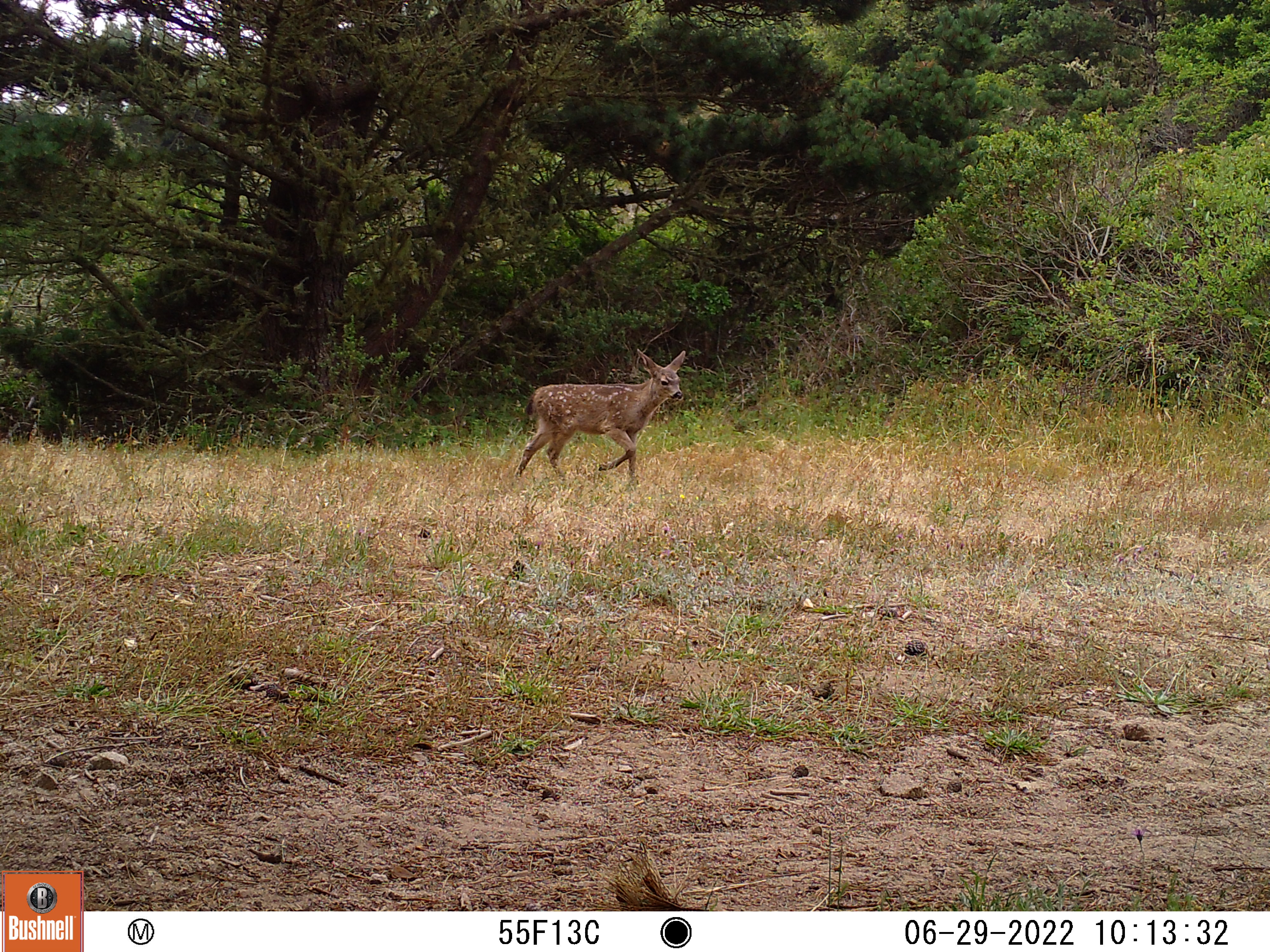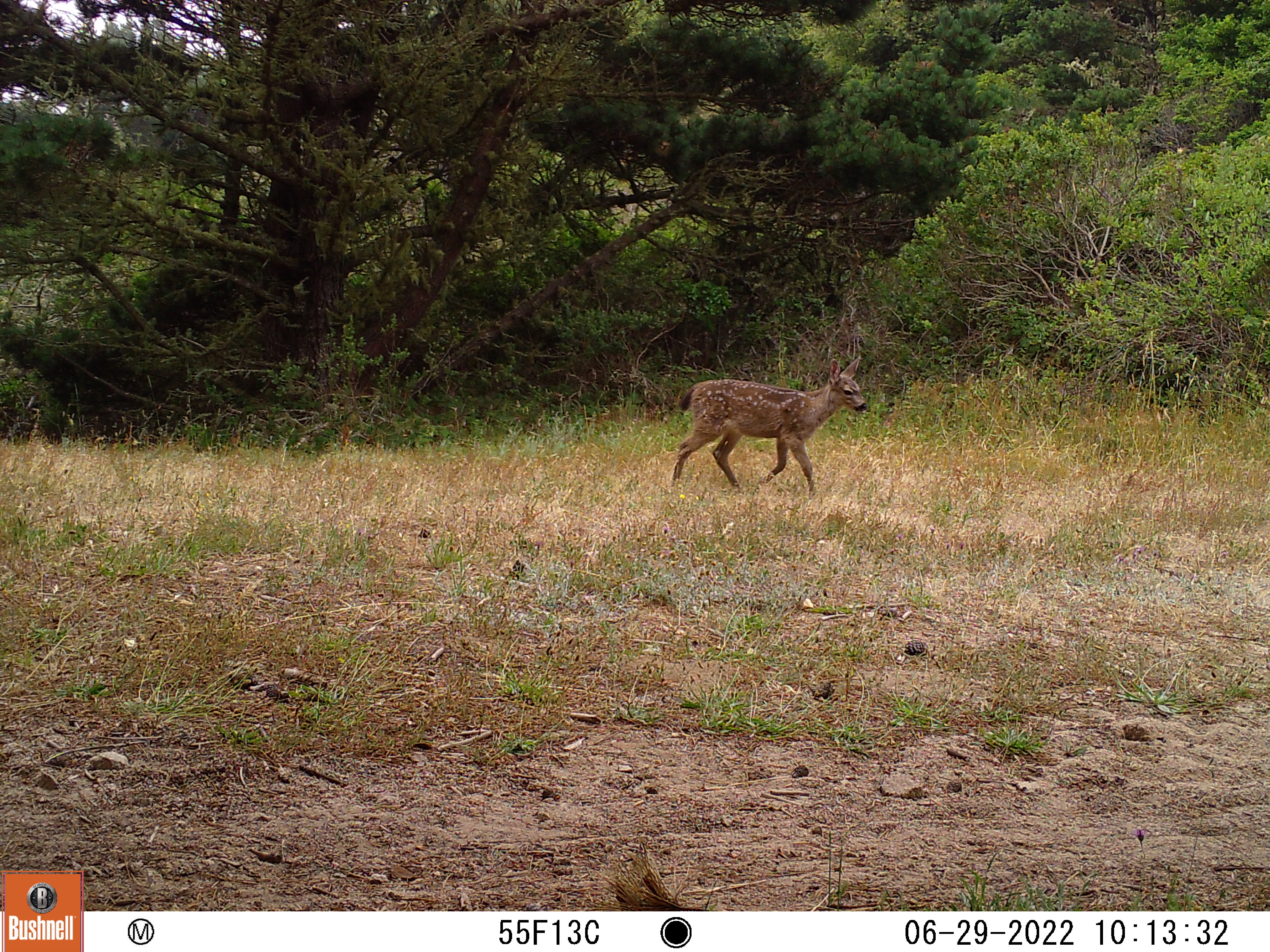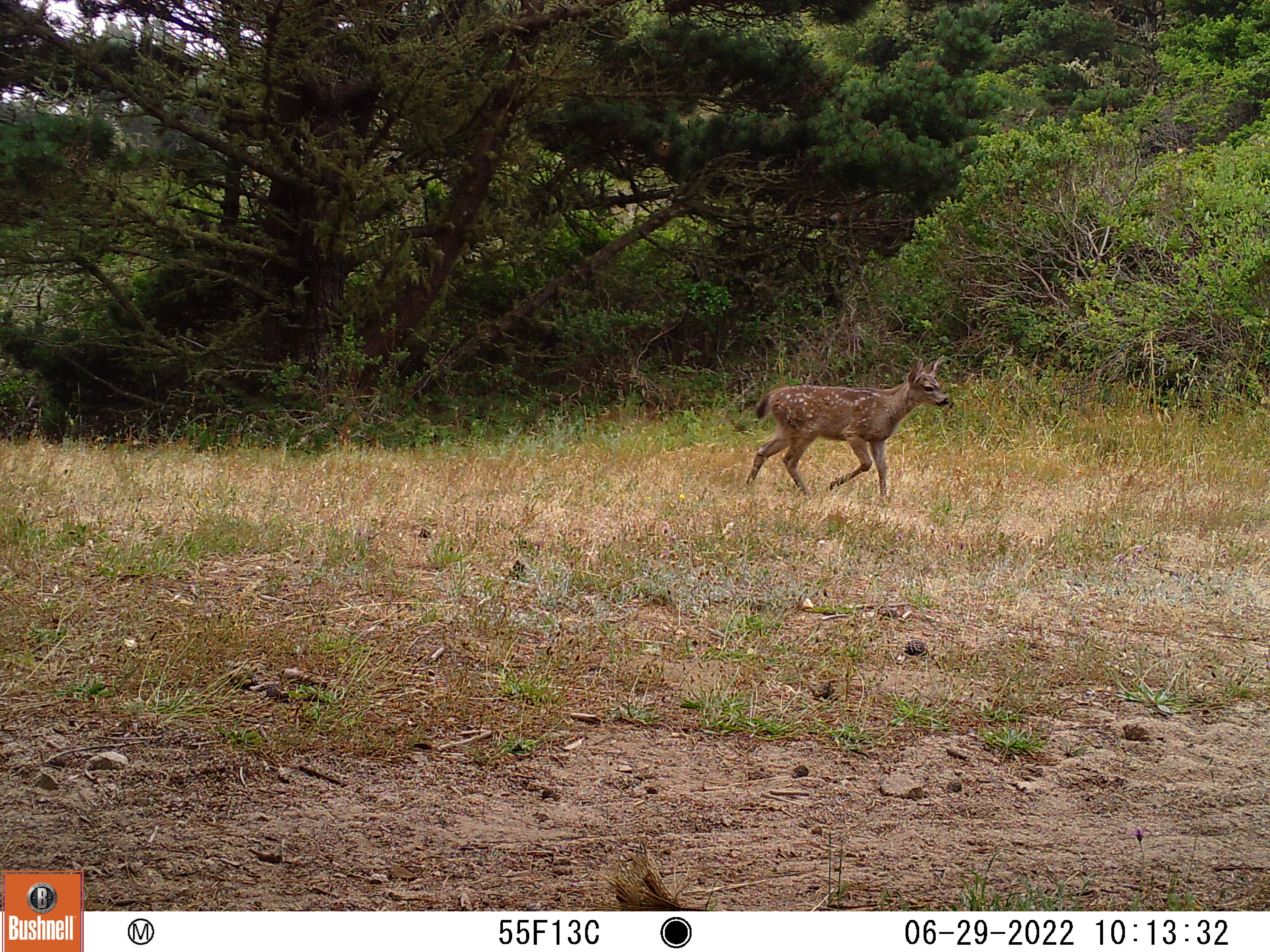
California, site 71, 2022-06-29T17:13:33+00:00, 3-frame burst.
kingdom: Animalia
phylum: Chordata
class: Mammalia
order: Artiodactyla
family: Cervidae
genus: Odocoileus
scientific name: Odocoileus hemionus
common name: mule deer